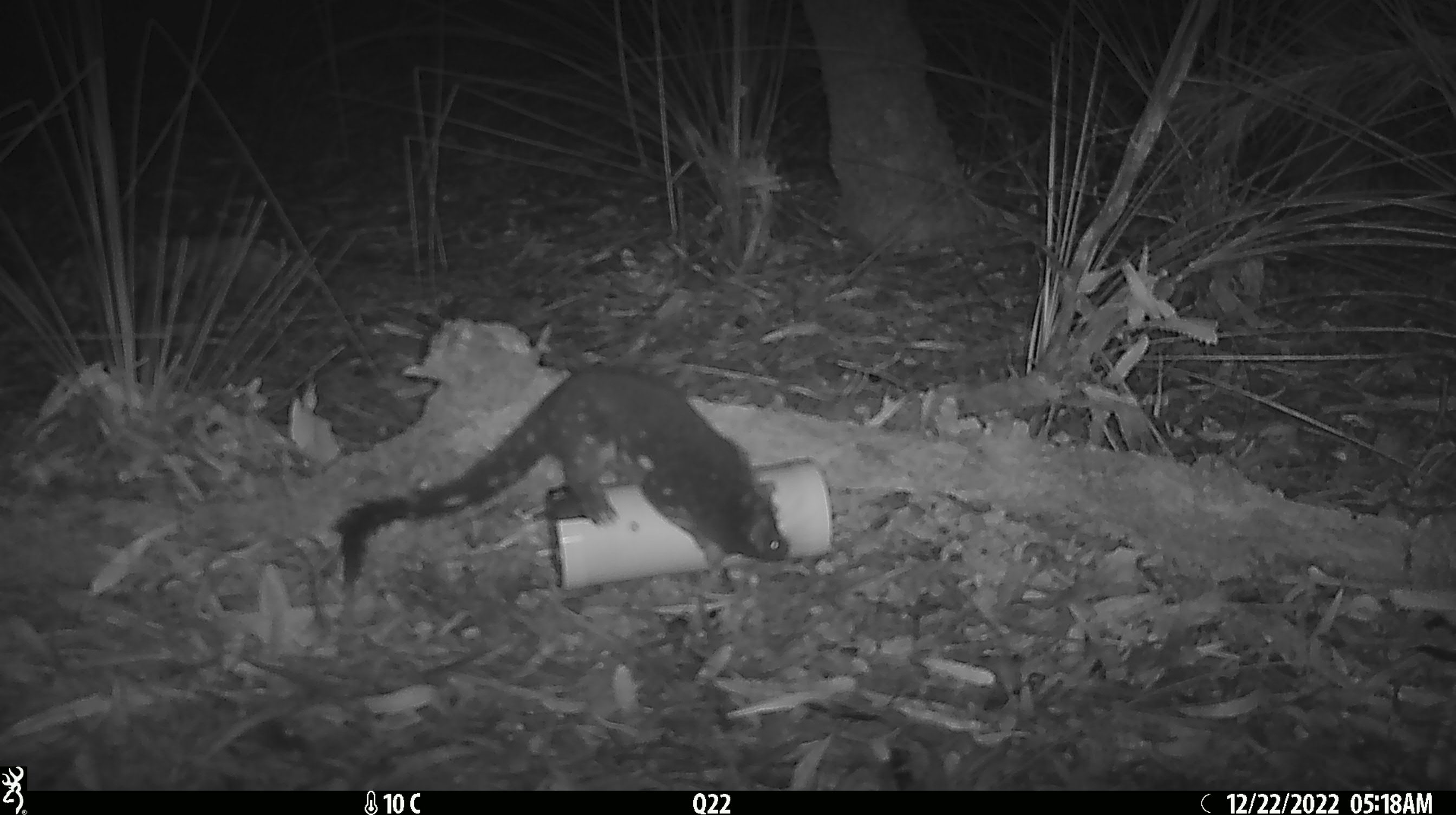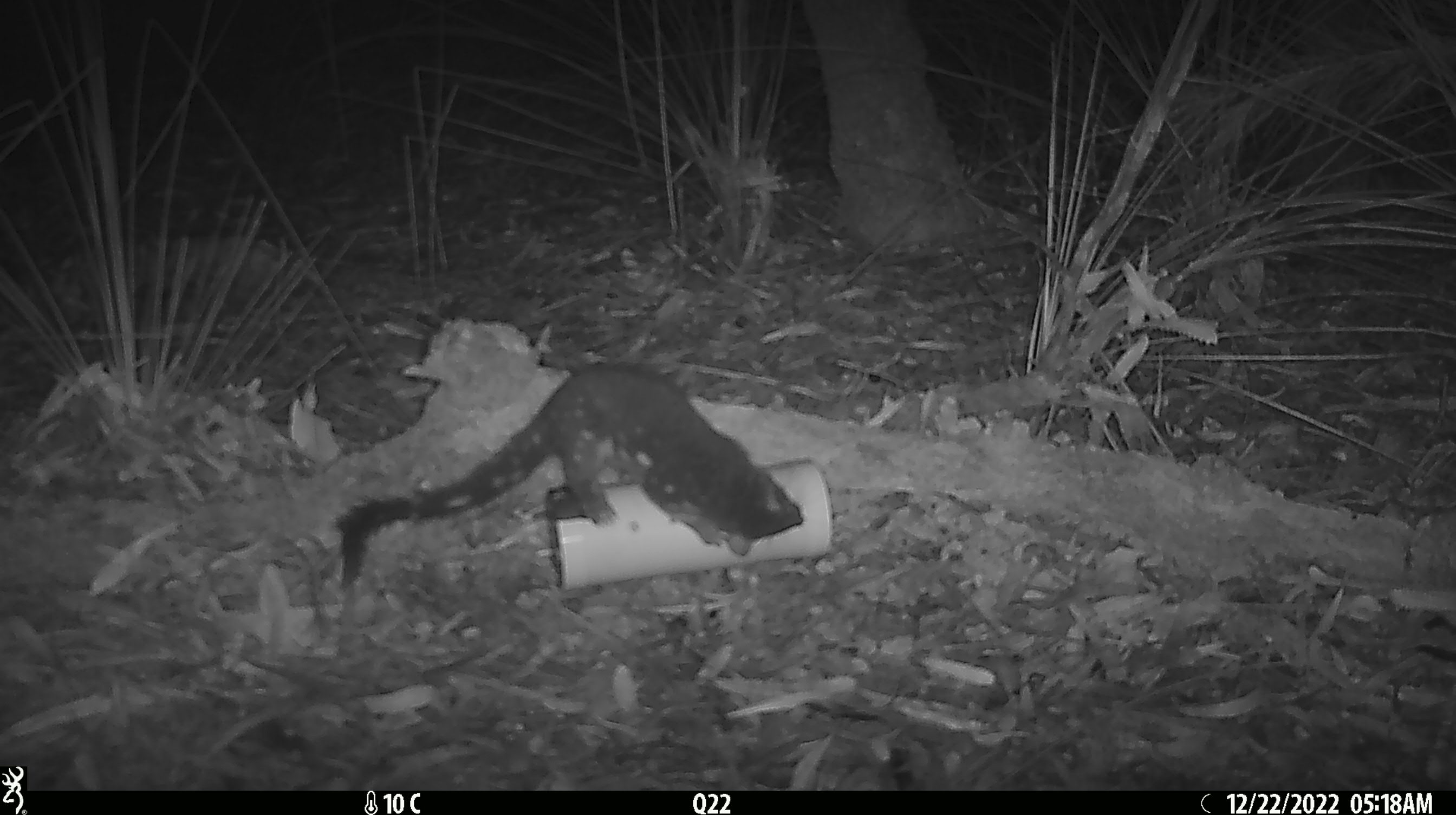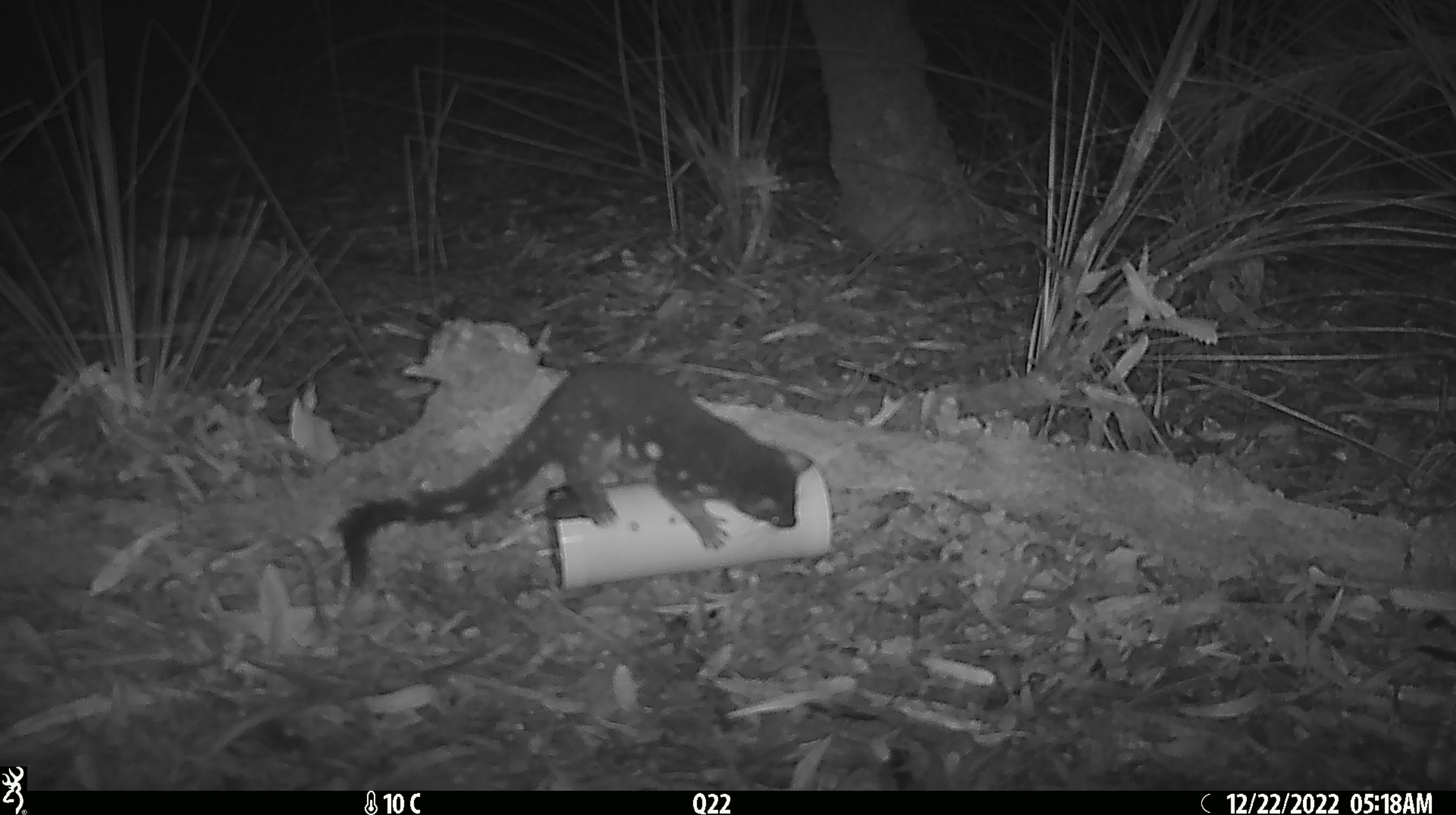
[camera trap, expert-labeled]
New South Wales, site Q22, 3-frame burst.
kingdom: Animalia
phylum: Chordata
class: Mammalia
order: Dasyuromorphia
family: Dasyuridae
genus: Dasyurus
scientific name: Dasyurus maculatus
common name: spotted-tailed quoll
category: quoll